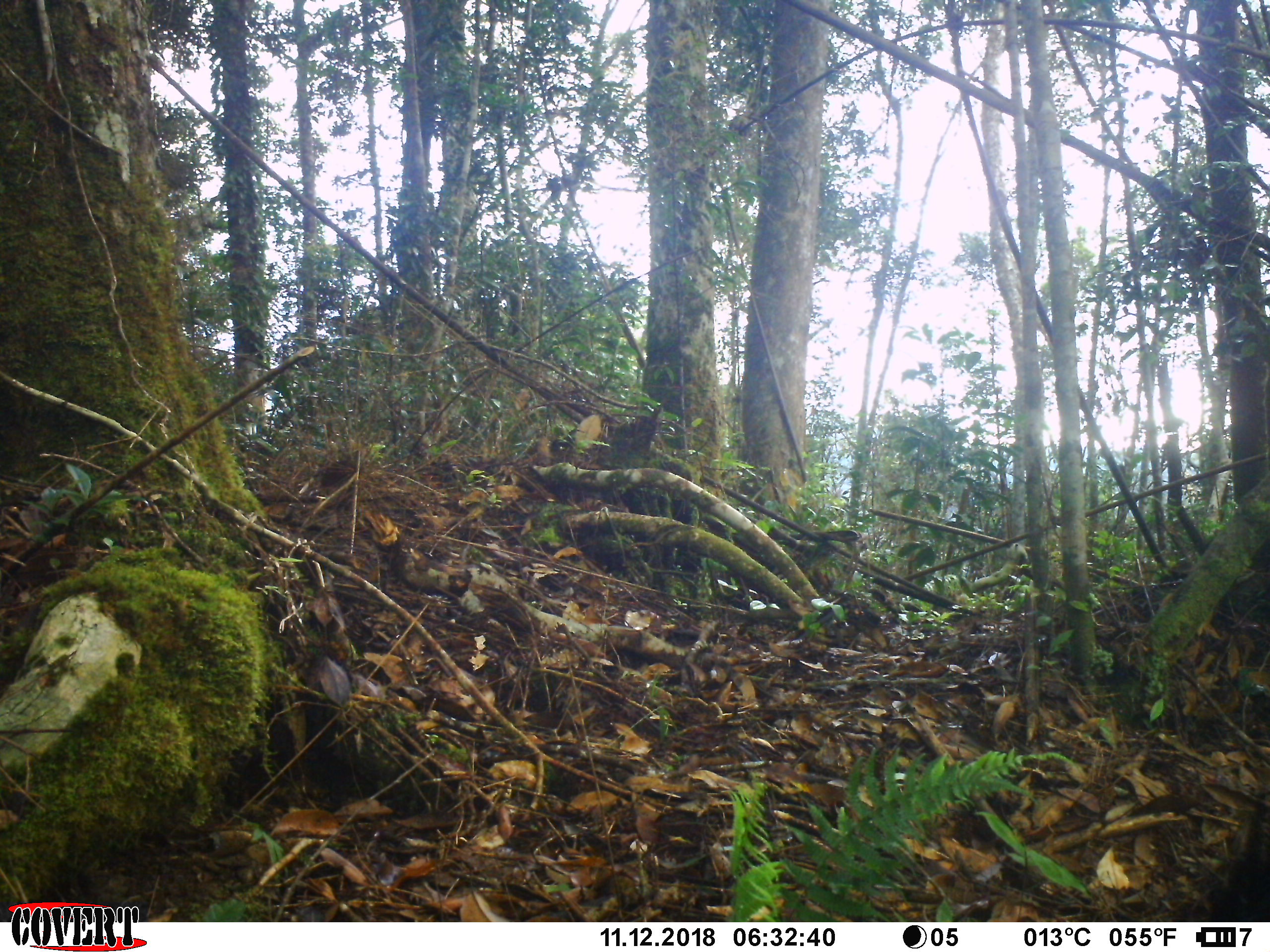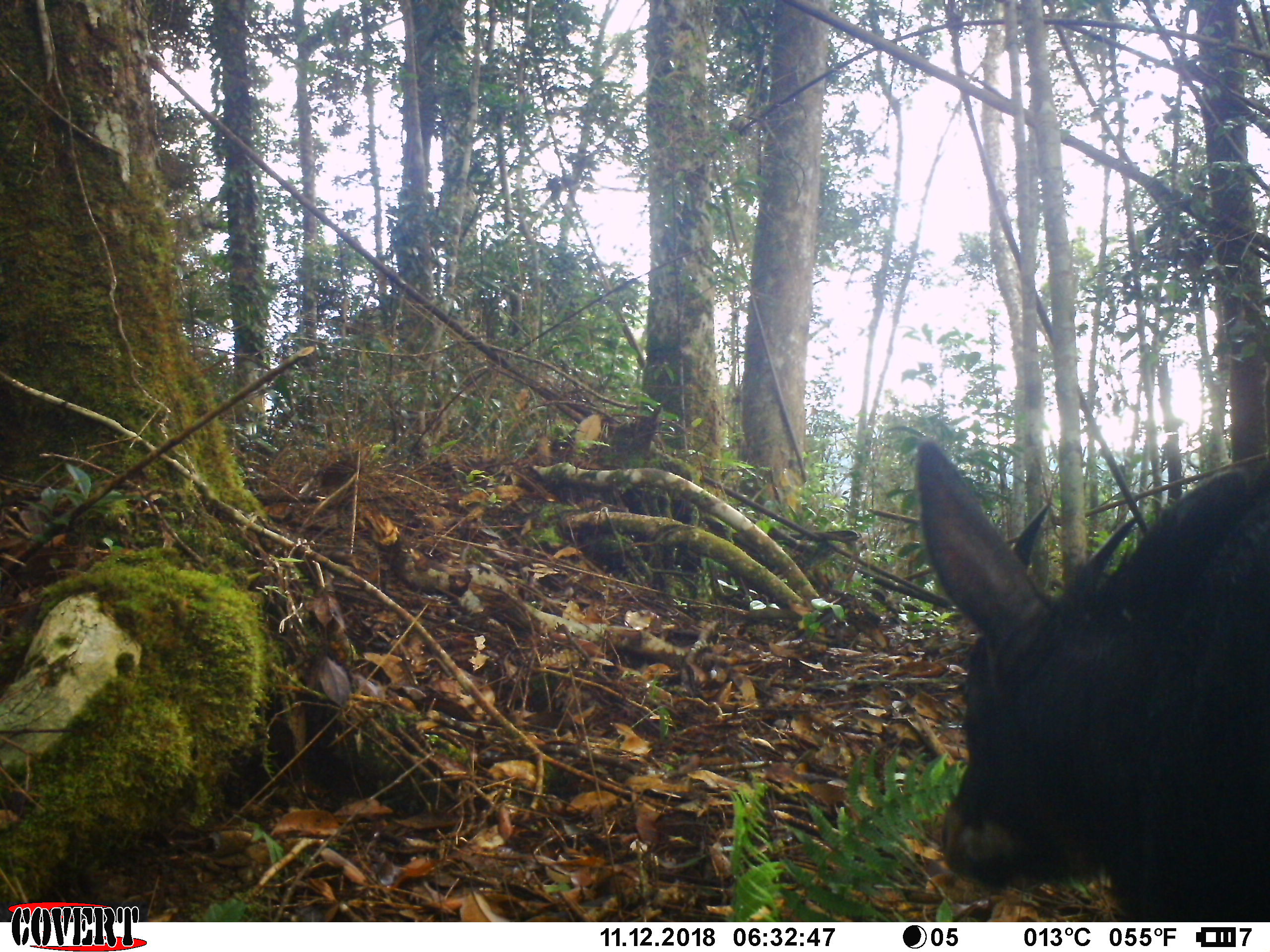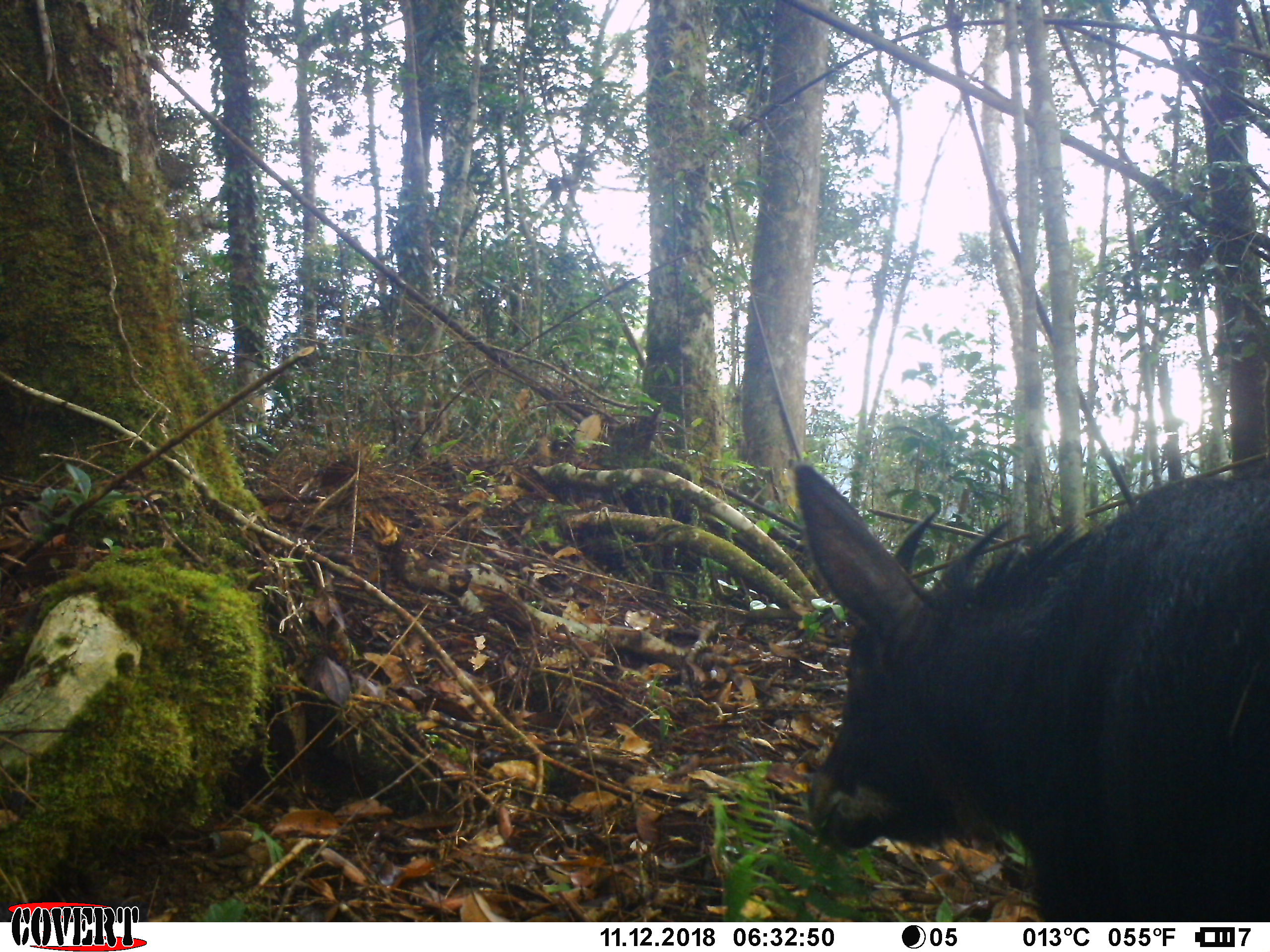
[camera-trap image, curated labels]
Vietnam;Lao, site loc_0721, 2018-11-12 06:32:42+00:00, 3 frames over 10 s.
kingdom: Animalia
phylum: Chordata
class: Mammalia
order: Artiodactyla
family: Bovidae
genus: Capricornis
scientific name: Capricornis sumatraensis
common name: chinese serow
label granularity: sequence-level